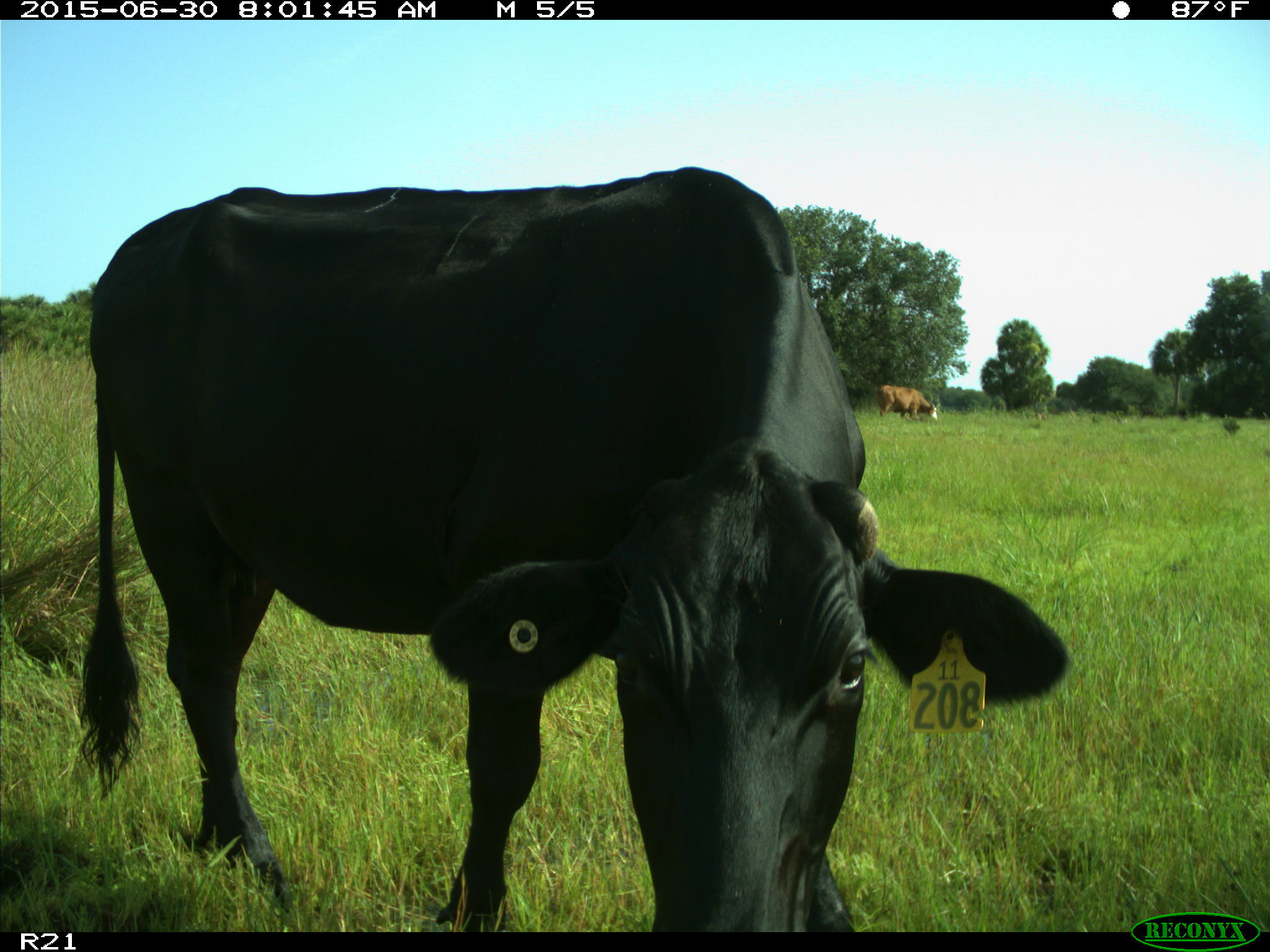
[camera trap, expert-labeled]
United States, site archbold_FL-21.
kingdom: Animalia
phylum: Chordata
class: Mammalia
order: Artiodactyla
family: Bovidae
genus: Bos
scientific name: Bos taurus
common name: domestic cow